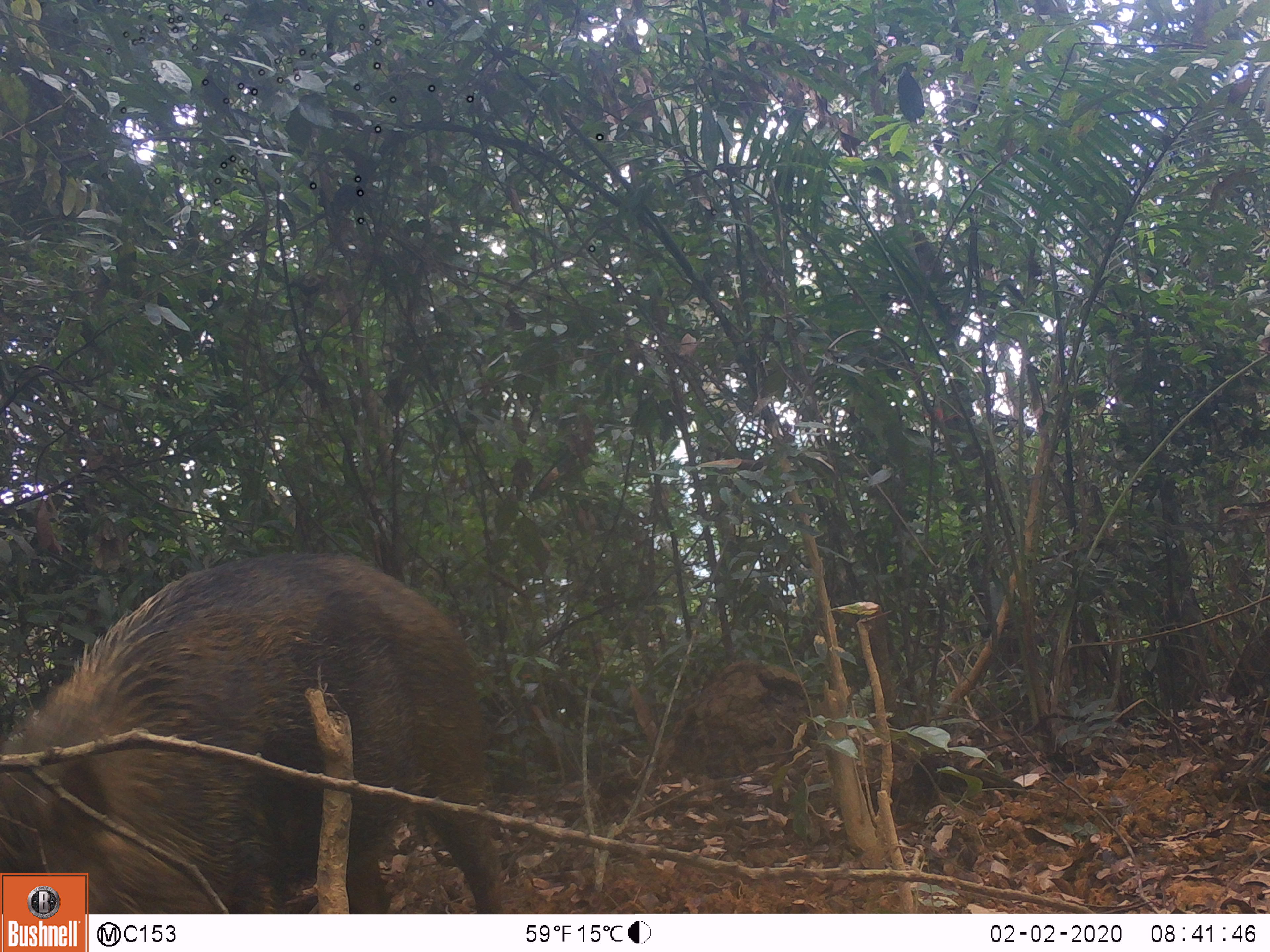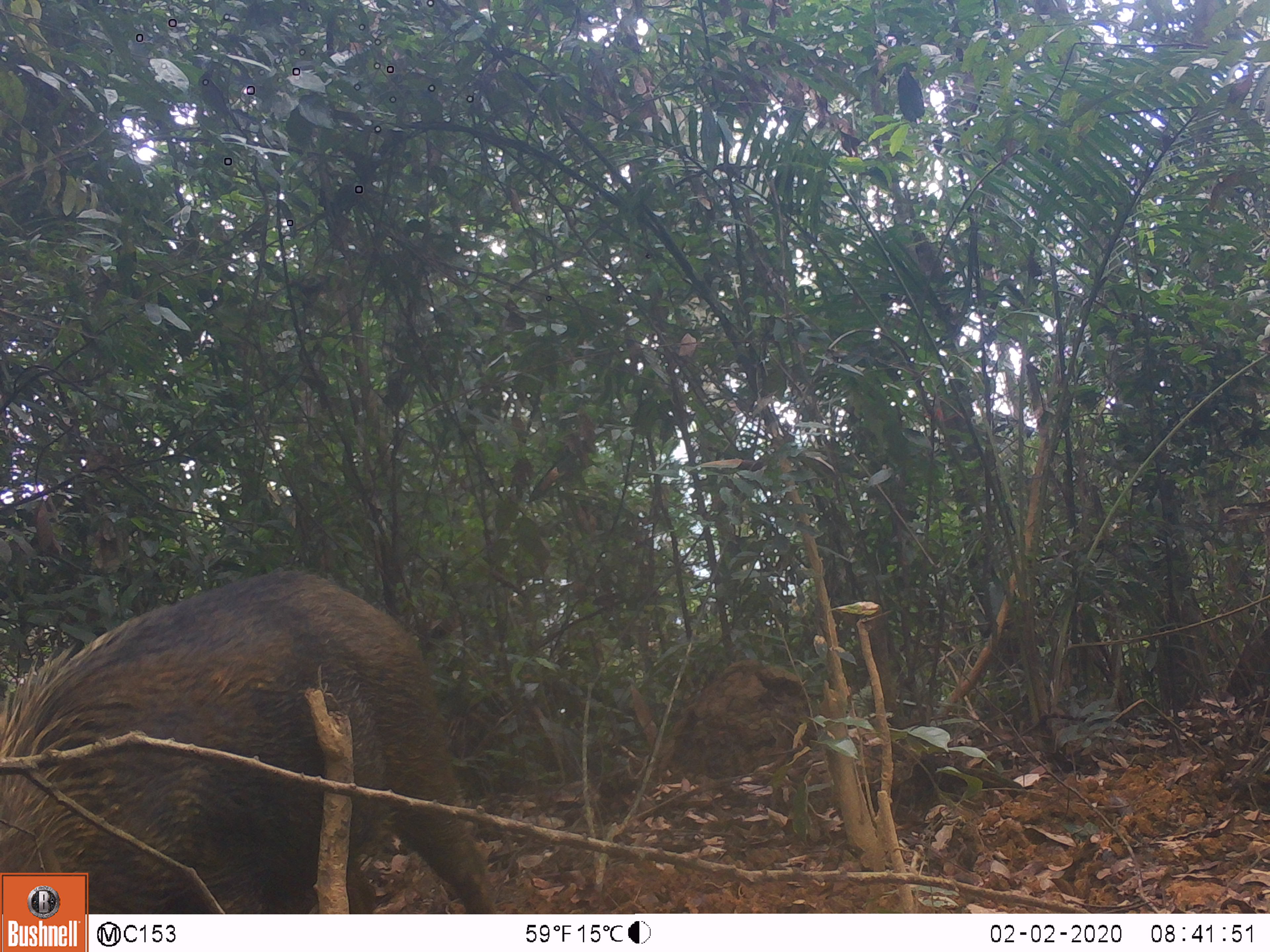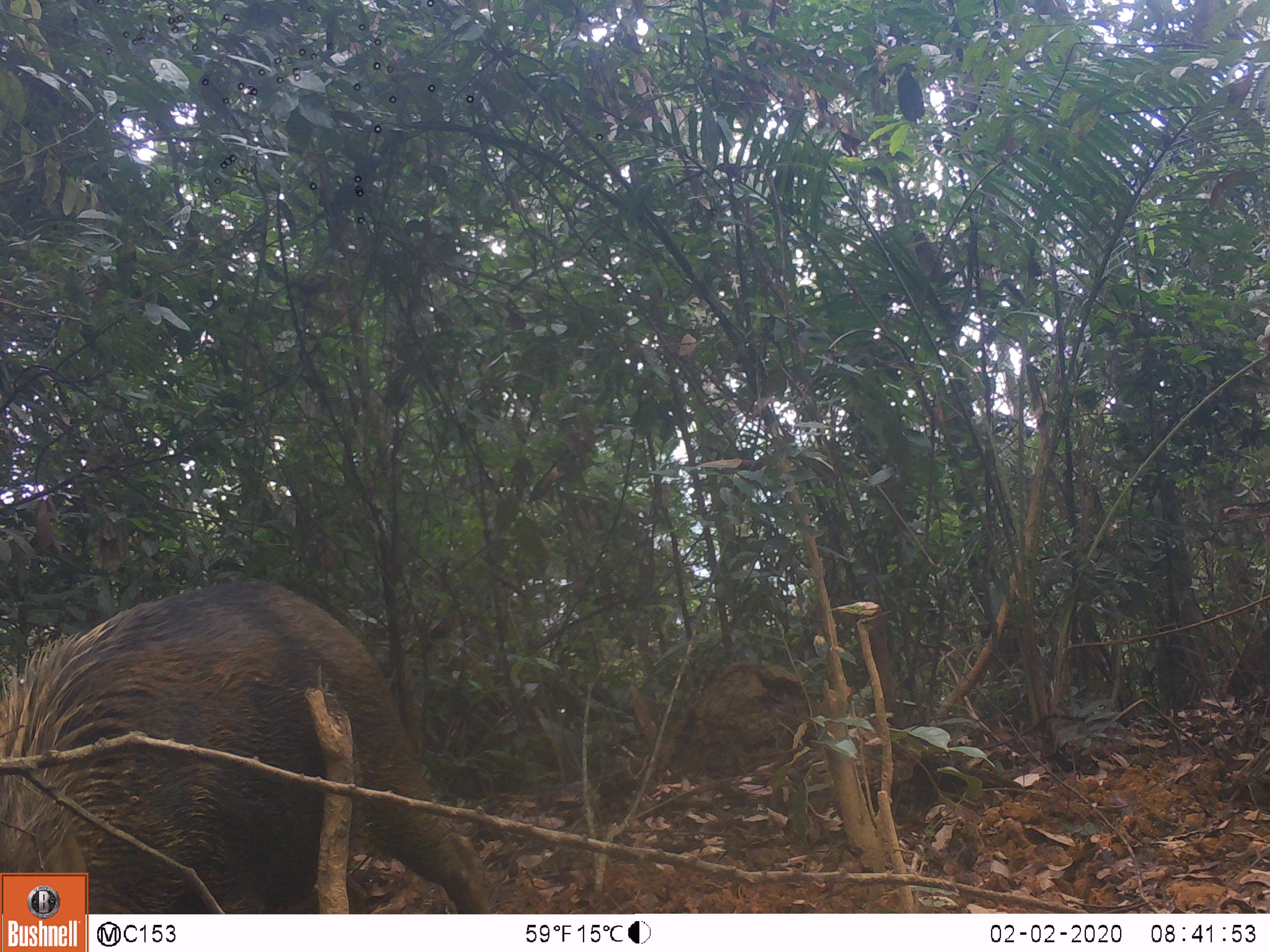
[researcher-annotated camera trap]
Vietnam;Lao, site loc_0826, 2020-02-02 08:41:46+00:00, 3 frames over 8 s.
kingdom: Animalia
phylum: Chordata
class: Mammalia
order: Artiodactyla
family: Suidae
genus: Sus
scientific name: Sus scrofa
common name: eurasian wild pig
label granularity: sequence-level